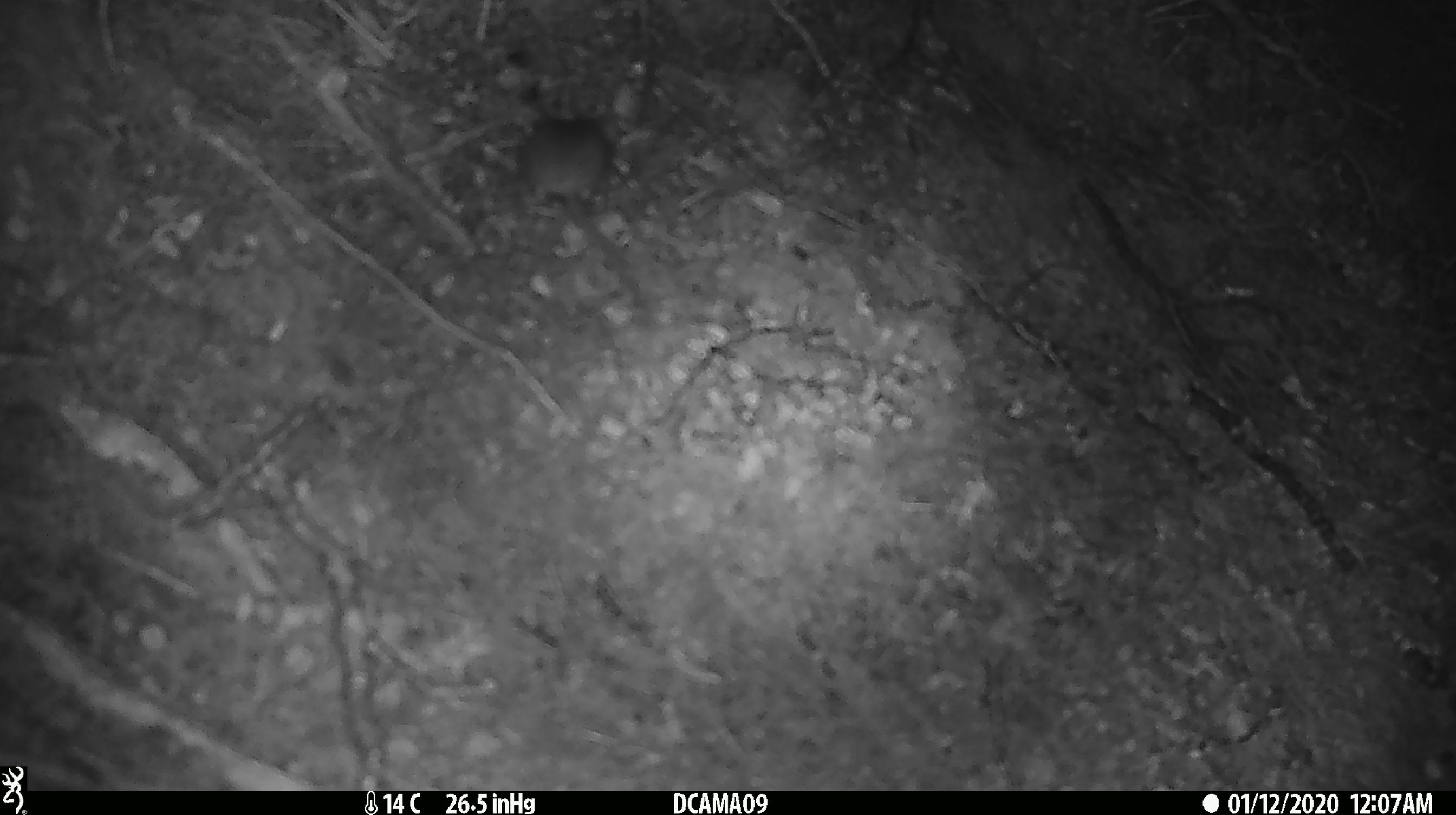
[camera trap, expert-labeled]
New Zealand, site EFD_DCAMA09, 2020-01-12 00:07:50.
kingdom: Animalia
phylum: Chordata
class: Mammalia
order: Rodentia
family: Muridae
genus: Mus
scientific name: Mus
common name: mouse